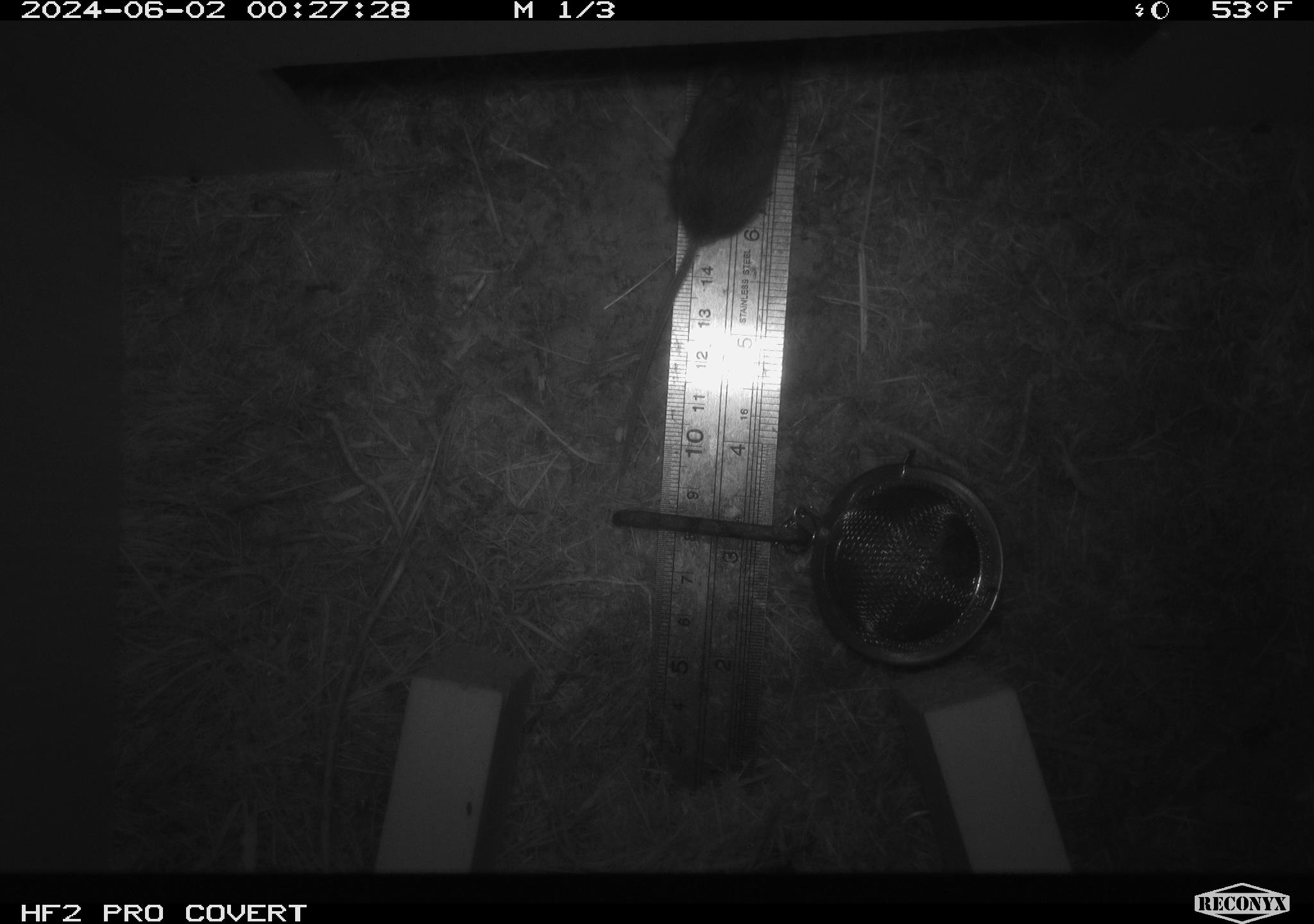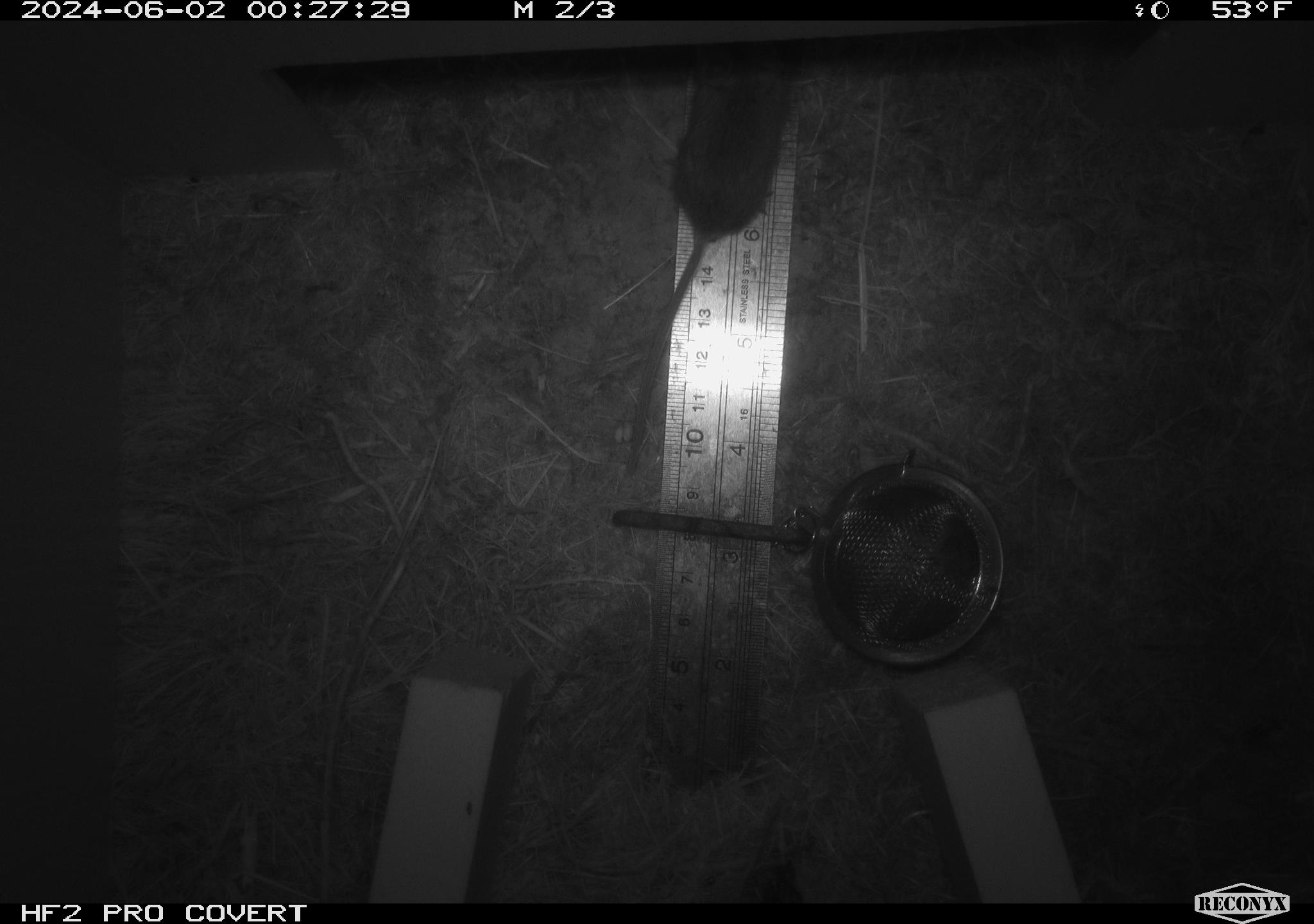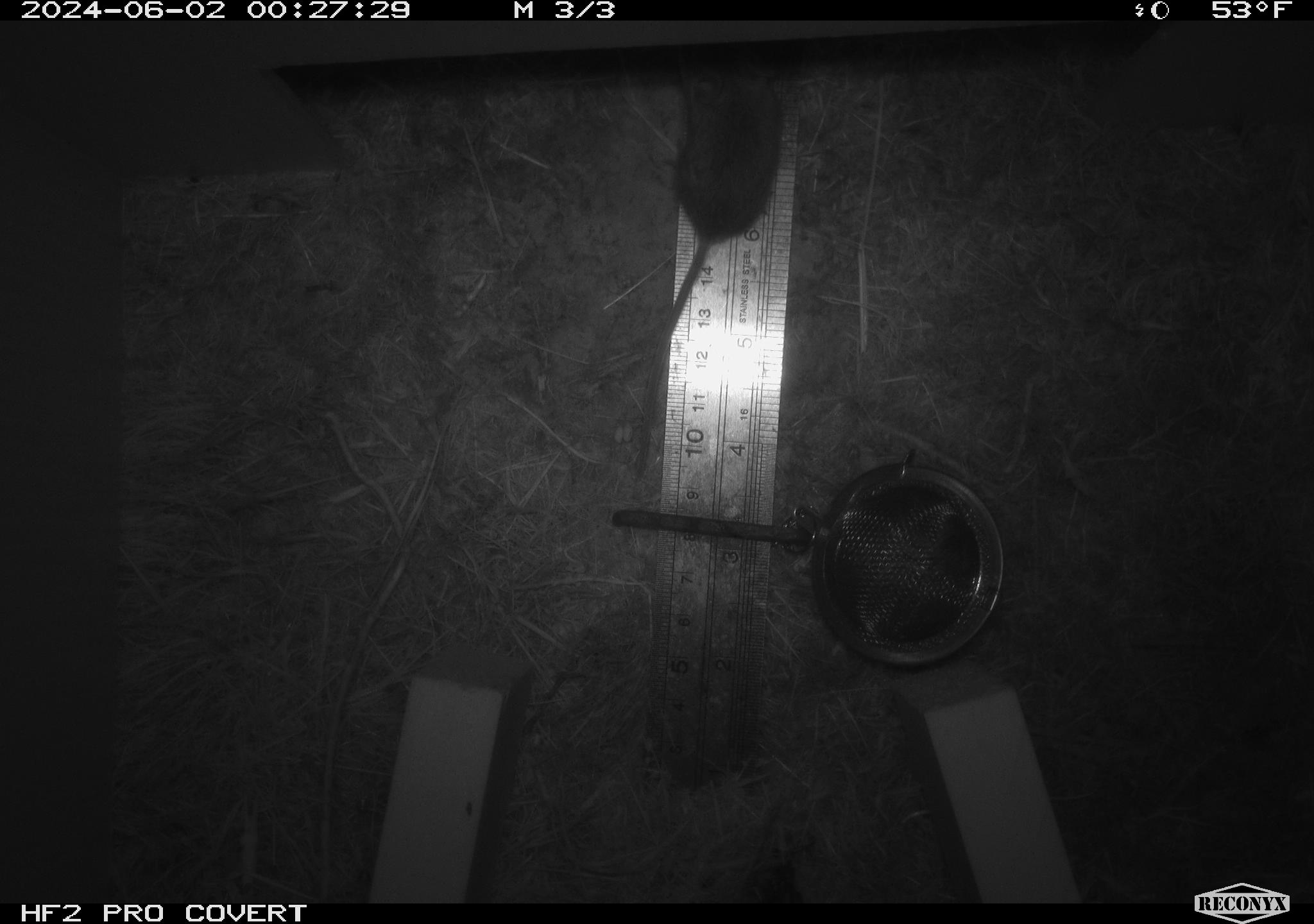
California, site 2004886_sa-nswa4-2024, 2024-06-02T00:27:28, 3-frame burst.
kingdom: Animalia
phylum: Chordata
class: Mammalia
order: Rodentia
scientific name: Rodentia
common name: rodent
Rodent (Rodentia).